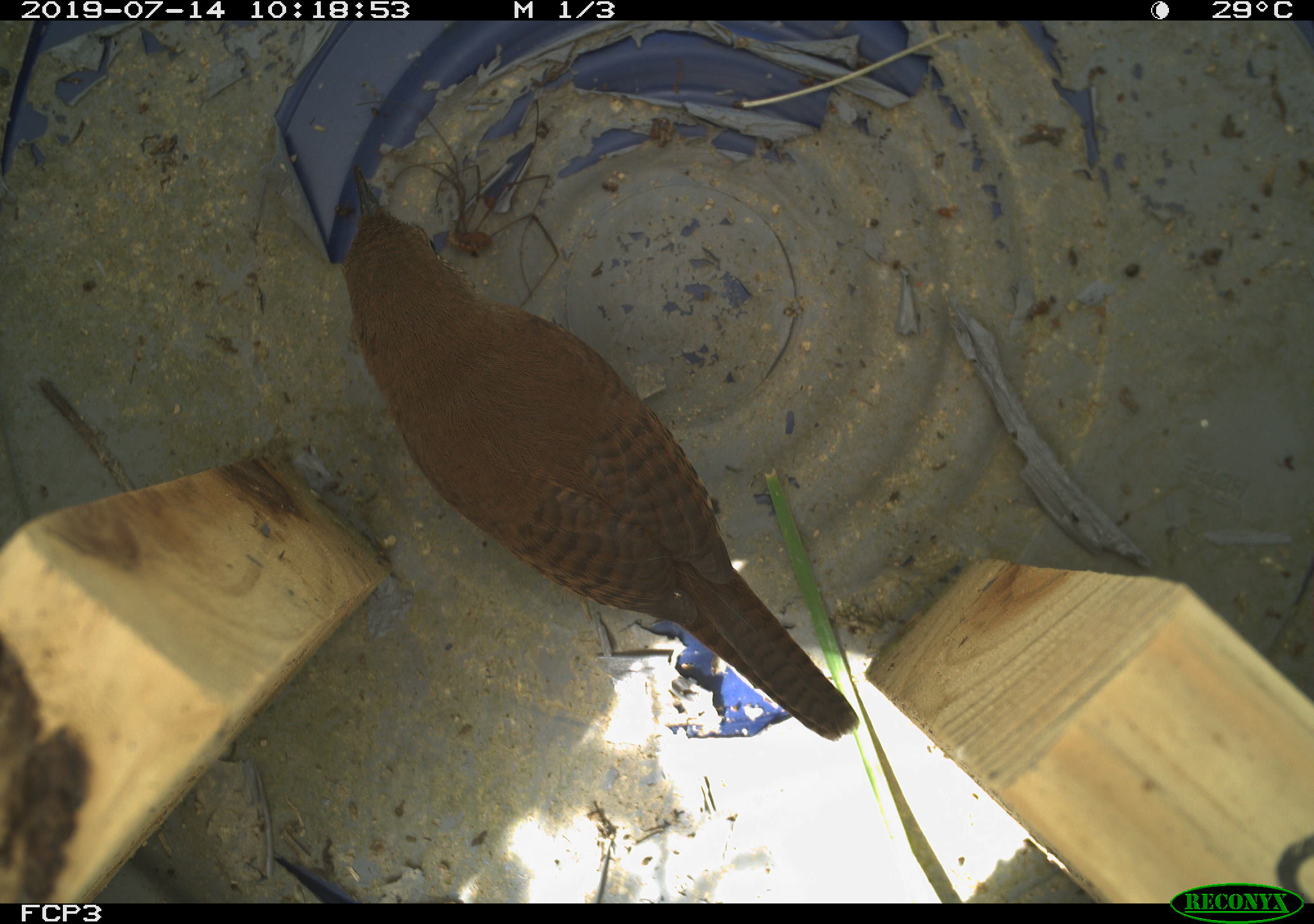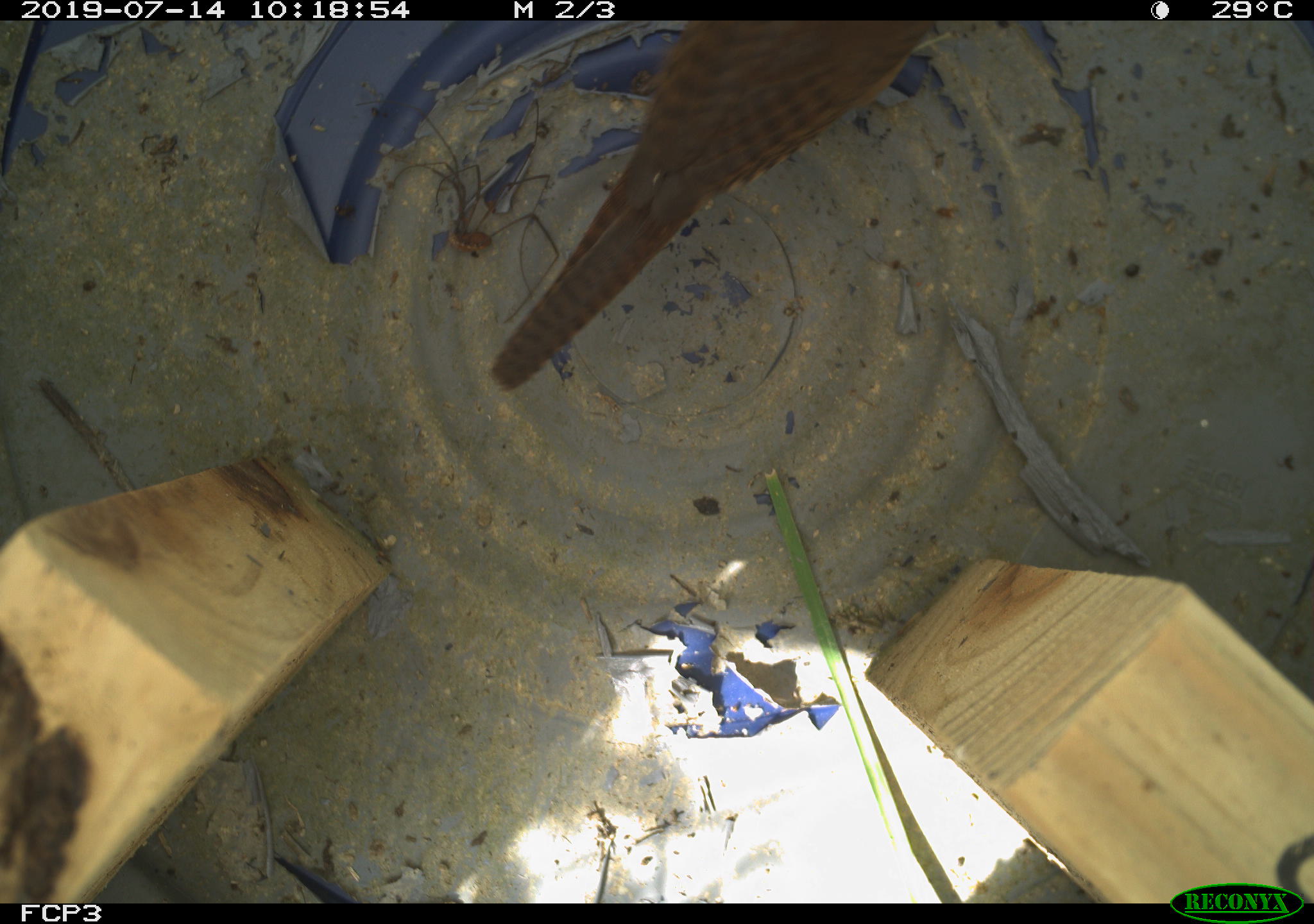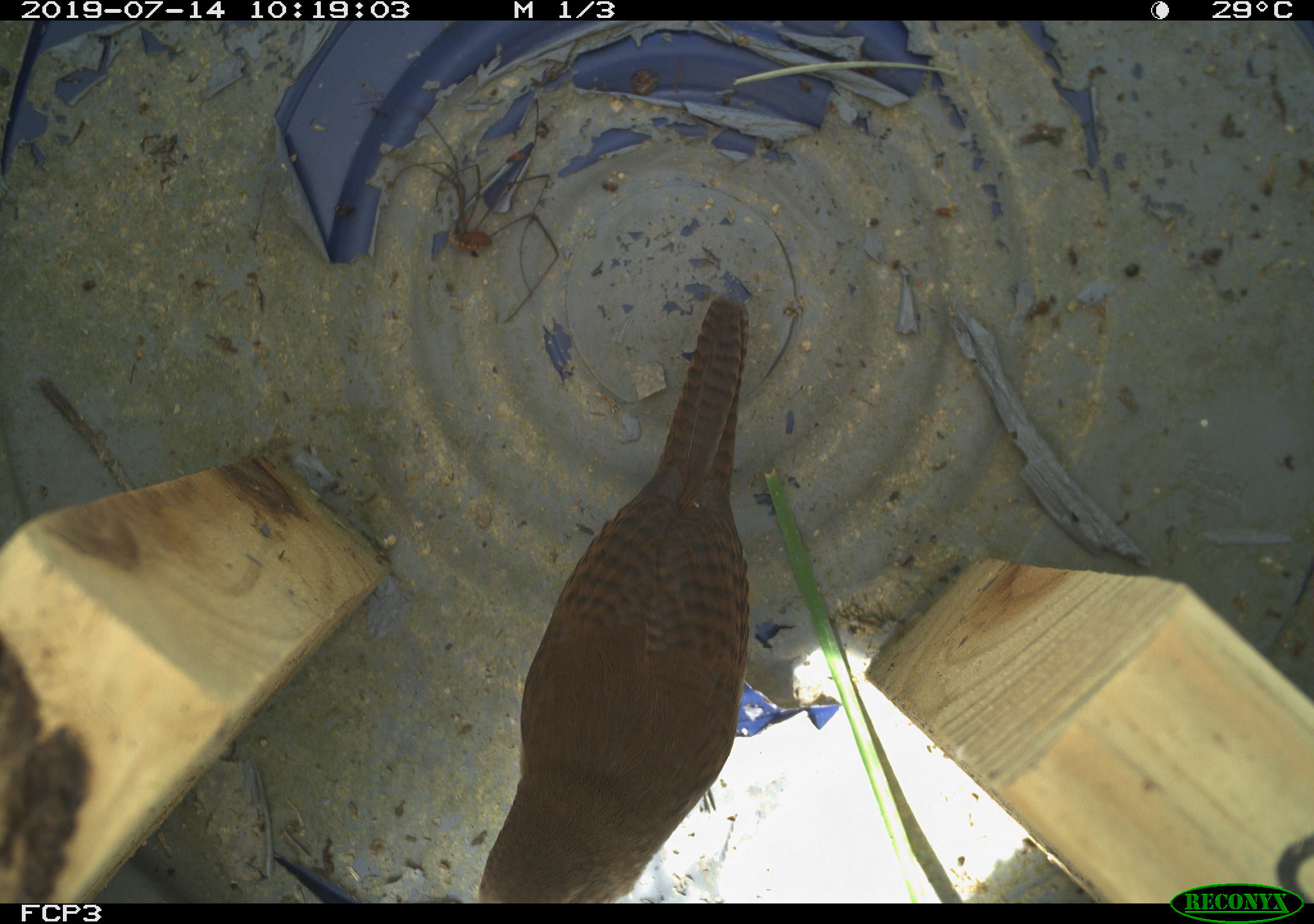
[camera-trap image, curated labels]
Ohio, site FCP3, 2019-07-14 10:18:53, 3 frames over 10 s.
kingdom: Animalia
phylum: Chordata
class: Aves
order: Passeriformes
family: Troglodytidae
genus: Troglodytes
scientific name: Troglodytes aedon aedon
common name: northern house wren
Northern house wren (Troglodytes aedon aedon).